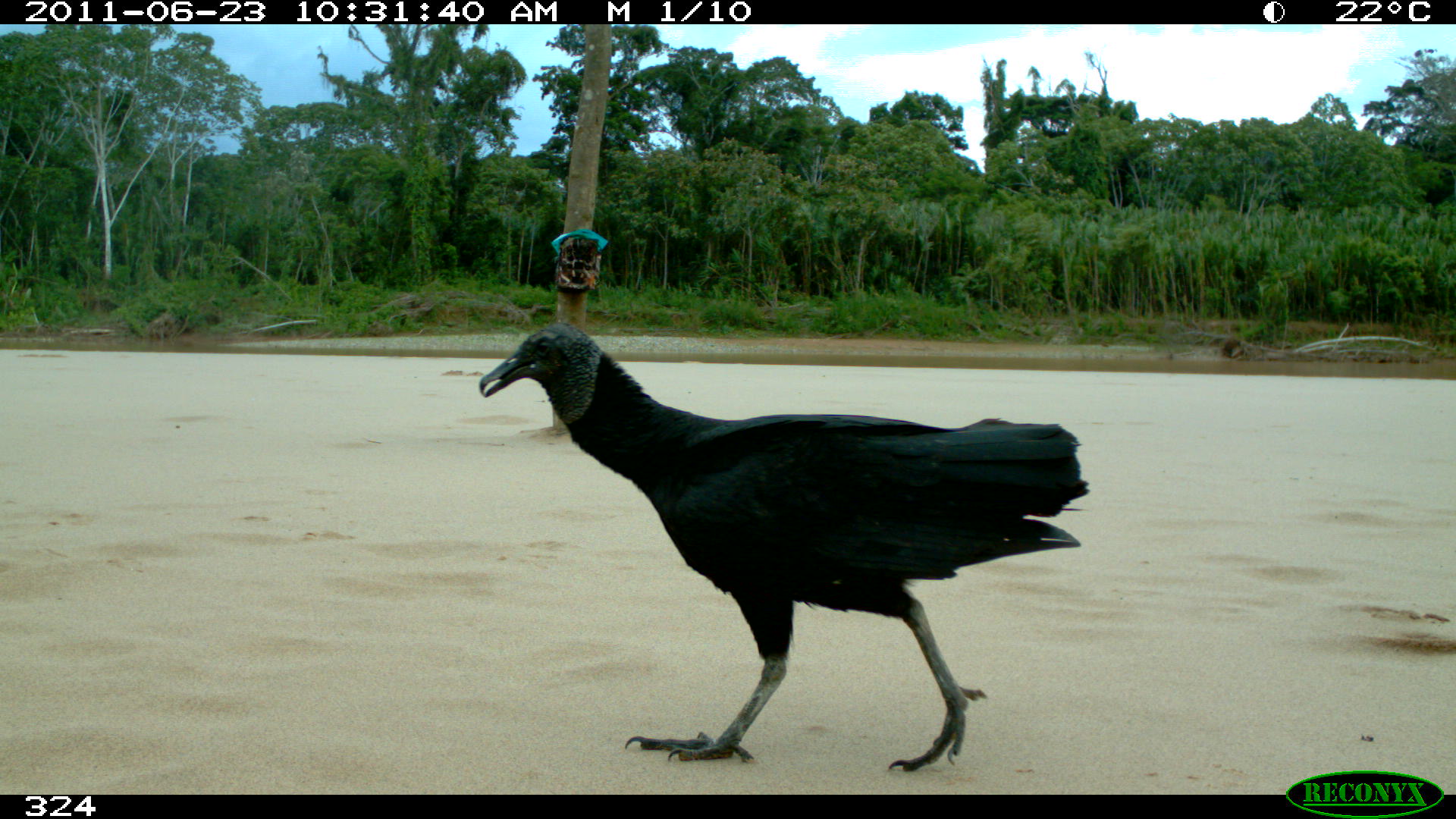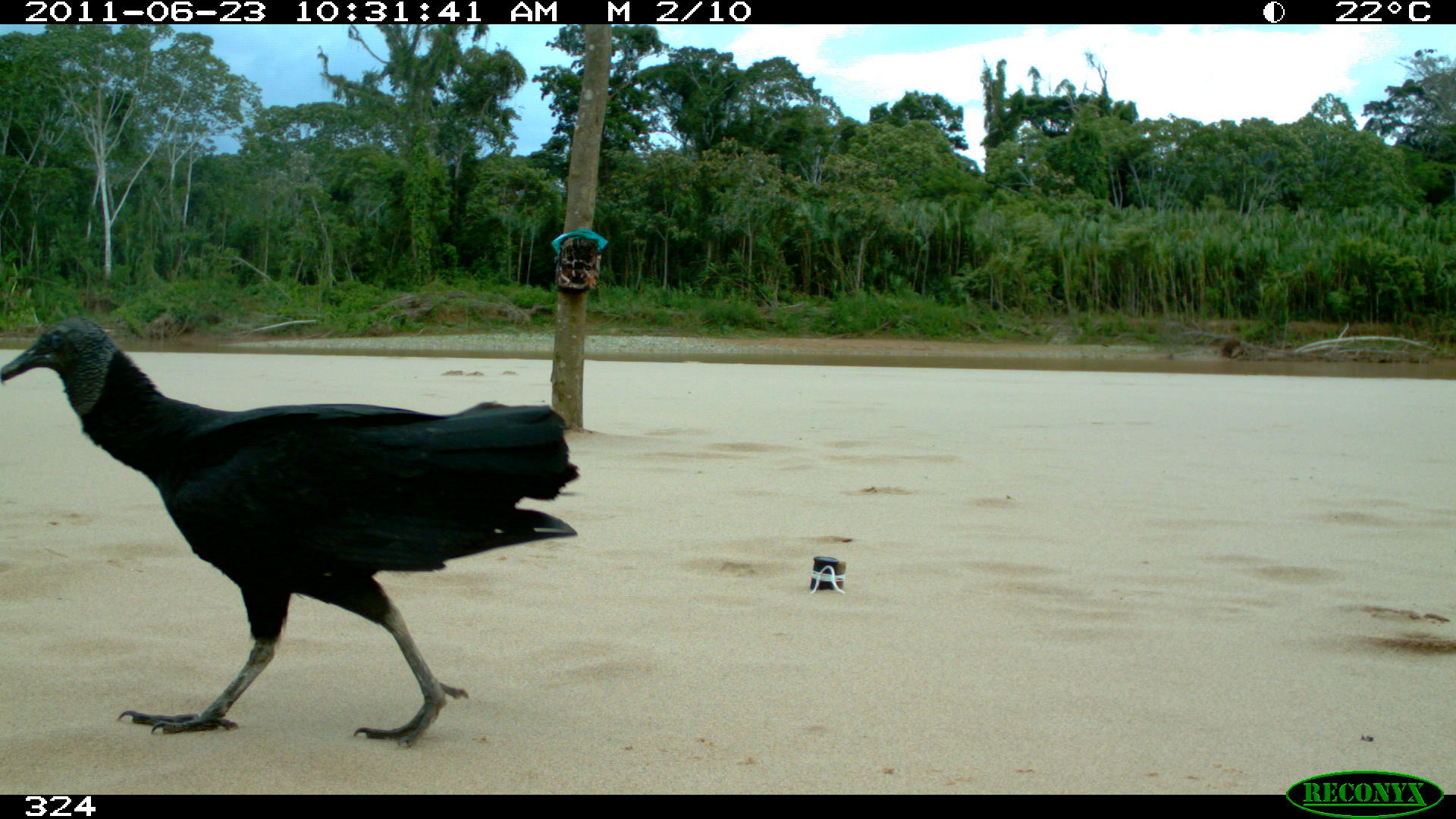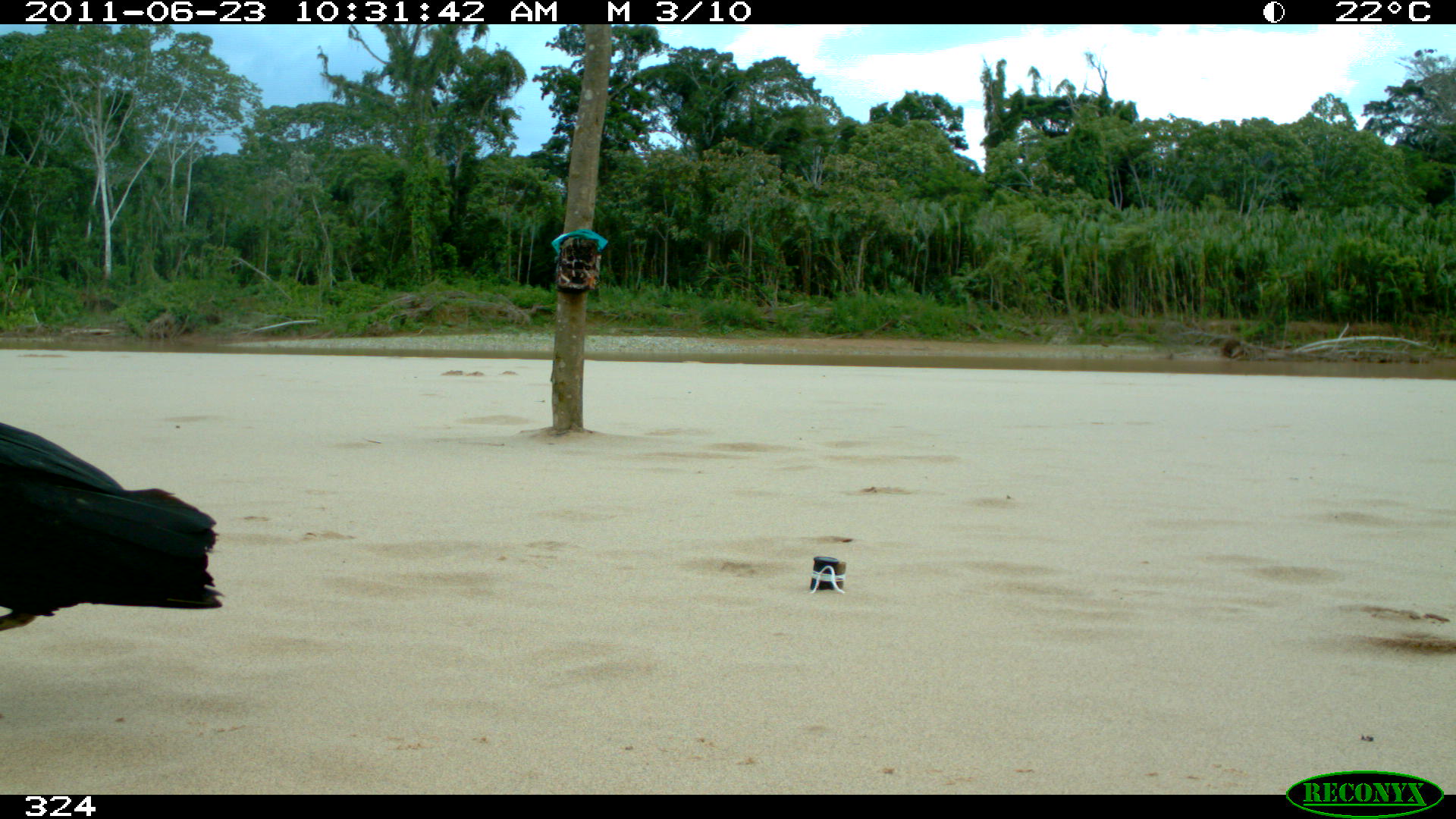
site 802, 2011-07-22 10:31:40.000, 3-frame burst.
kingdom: Animalia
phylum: Chordata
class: Aves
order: Cathartiformes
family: Cathartidae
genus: Coragyps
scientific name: Coragyps atratus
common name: black vulture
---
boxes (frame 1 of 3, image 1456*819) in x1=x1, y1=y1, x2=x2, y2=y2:
coragyps atratus: x1=476, y1=321, x2=1088, y2=772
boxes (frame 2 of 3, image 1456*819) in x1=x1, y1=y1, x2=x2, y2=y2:
coragyps atratus: x1=0, y1=316, x2=580, y2=748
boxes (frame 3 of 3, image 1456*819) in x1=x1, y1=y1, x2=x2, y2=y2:
coragyps atratus: x1=0, y1=420, x2=225, y2=632